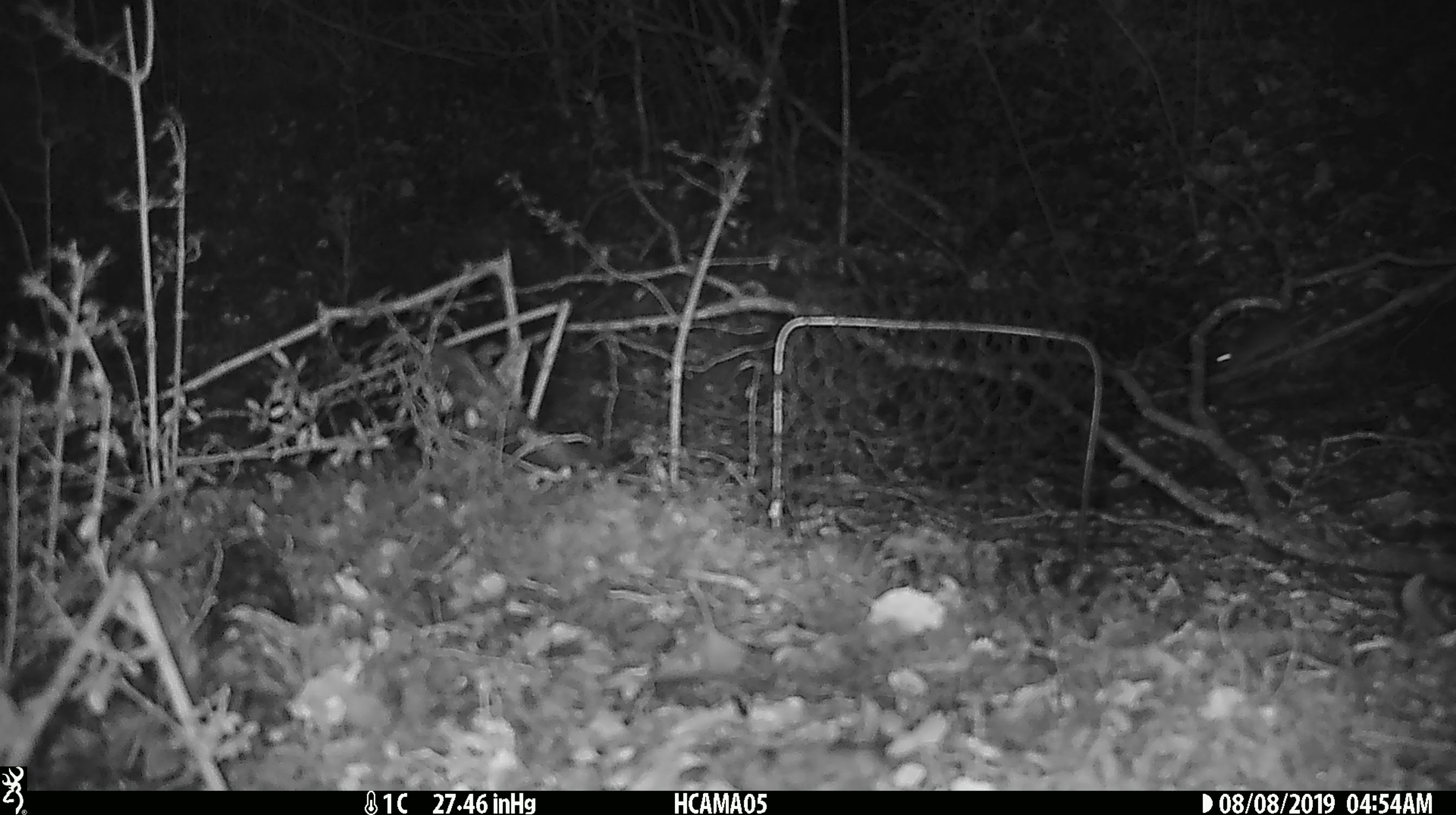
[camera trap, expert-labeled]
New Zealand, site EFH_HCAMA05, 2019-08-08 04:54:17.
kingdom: Animalia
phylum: Chordata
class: Mammalia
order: Rodentia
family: Muridae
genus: Mus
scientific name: Mus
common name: mouse